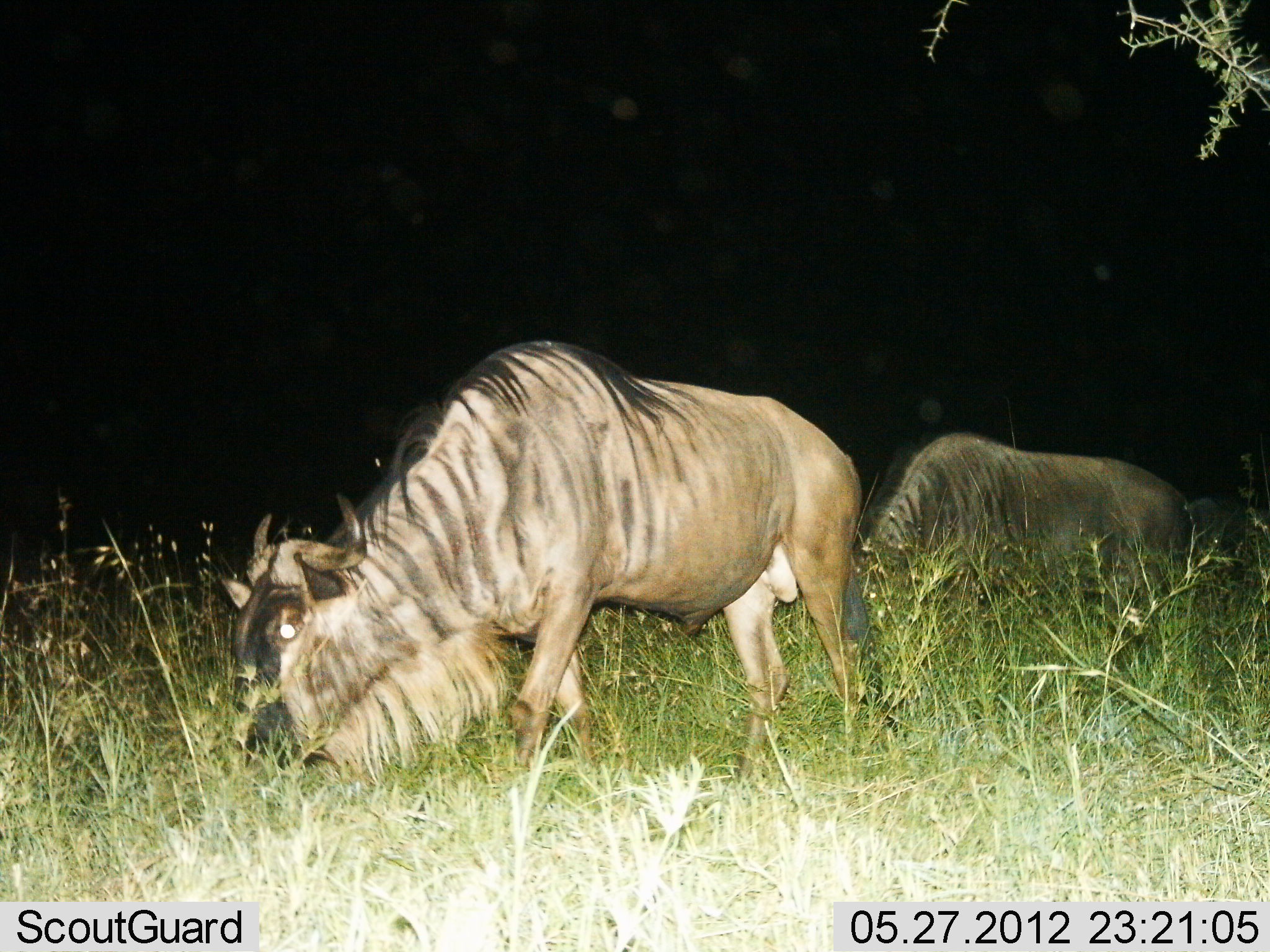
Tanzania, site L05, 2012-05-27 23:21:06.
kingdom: Animalia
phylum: Chordata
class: Mammalia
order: Artiodactyla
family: Bovidae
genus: Connochaetes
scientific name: Connochaetes taurinus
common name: blue wildebeest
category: wildebeest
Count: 2.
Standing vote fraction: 20%.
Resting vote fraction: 0%.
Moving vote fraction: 10%.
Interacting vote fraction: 0%.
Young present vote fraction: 0%.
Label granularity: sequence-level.